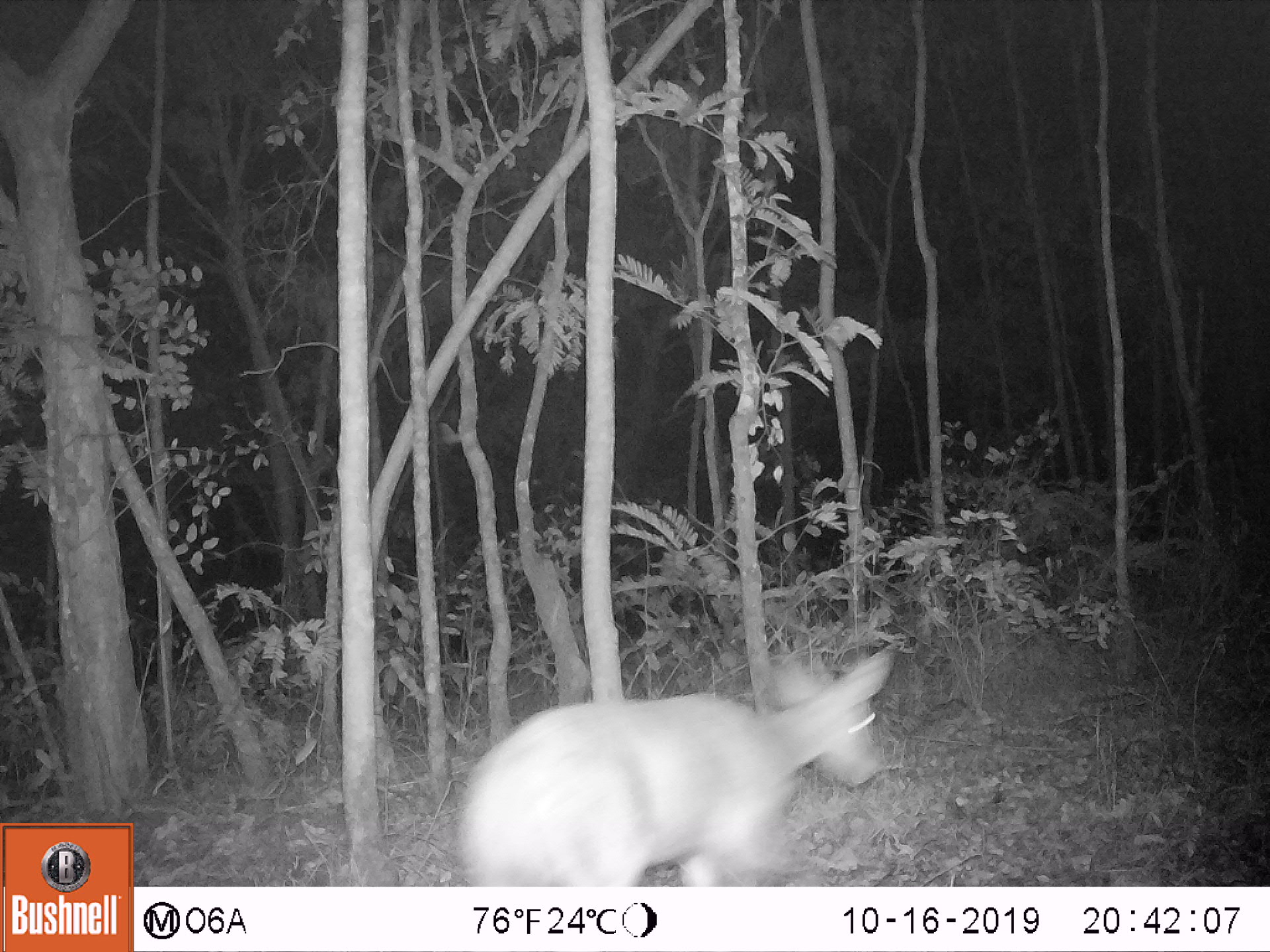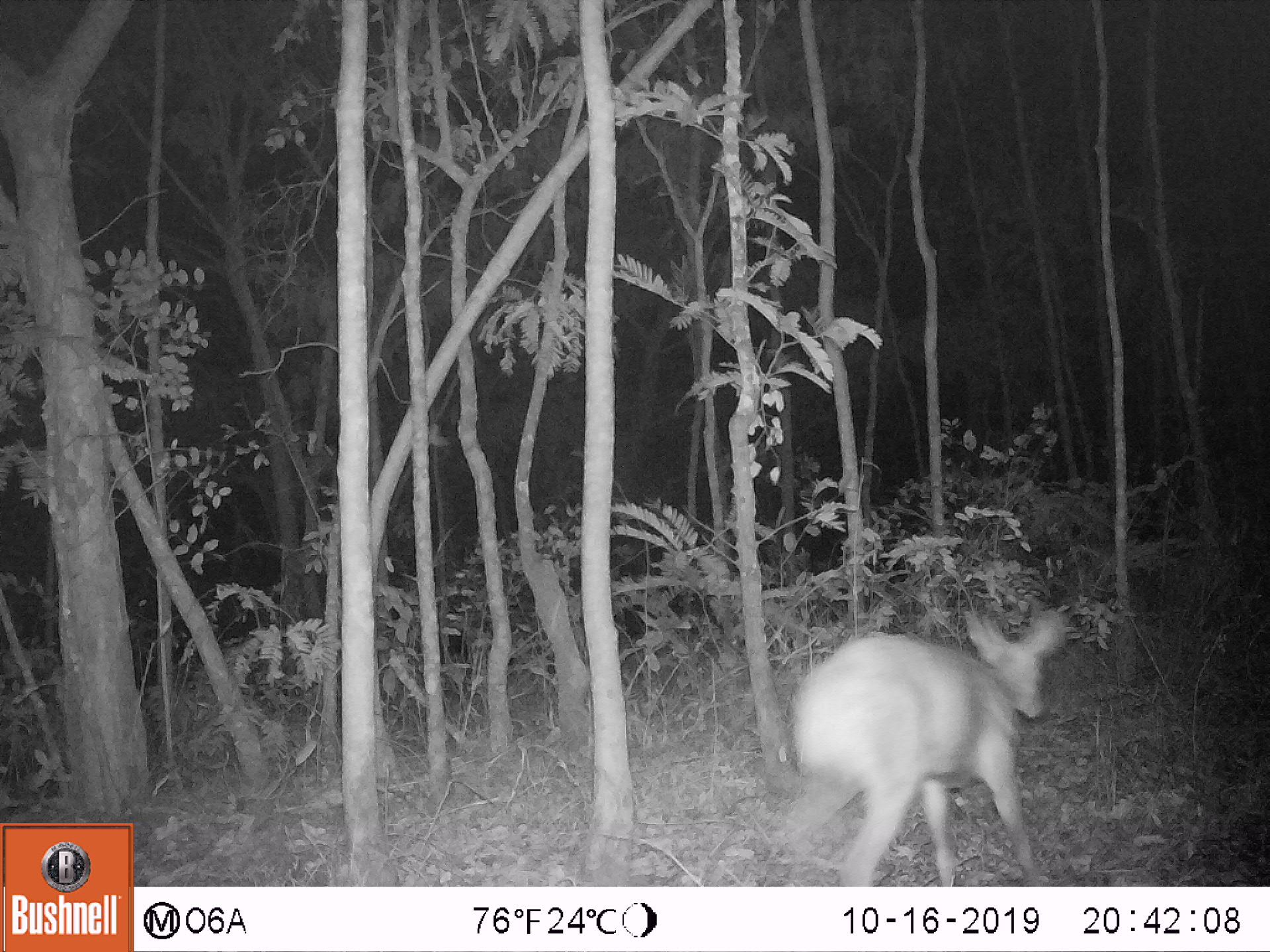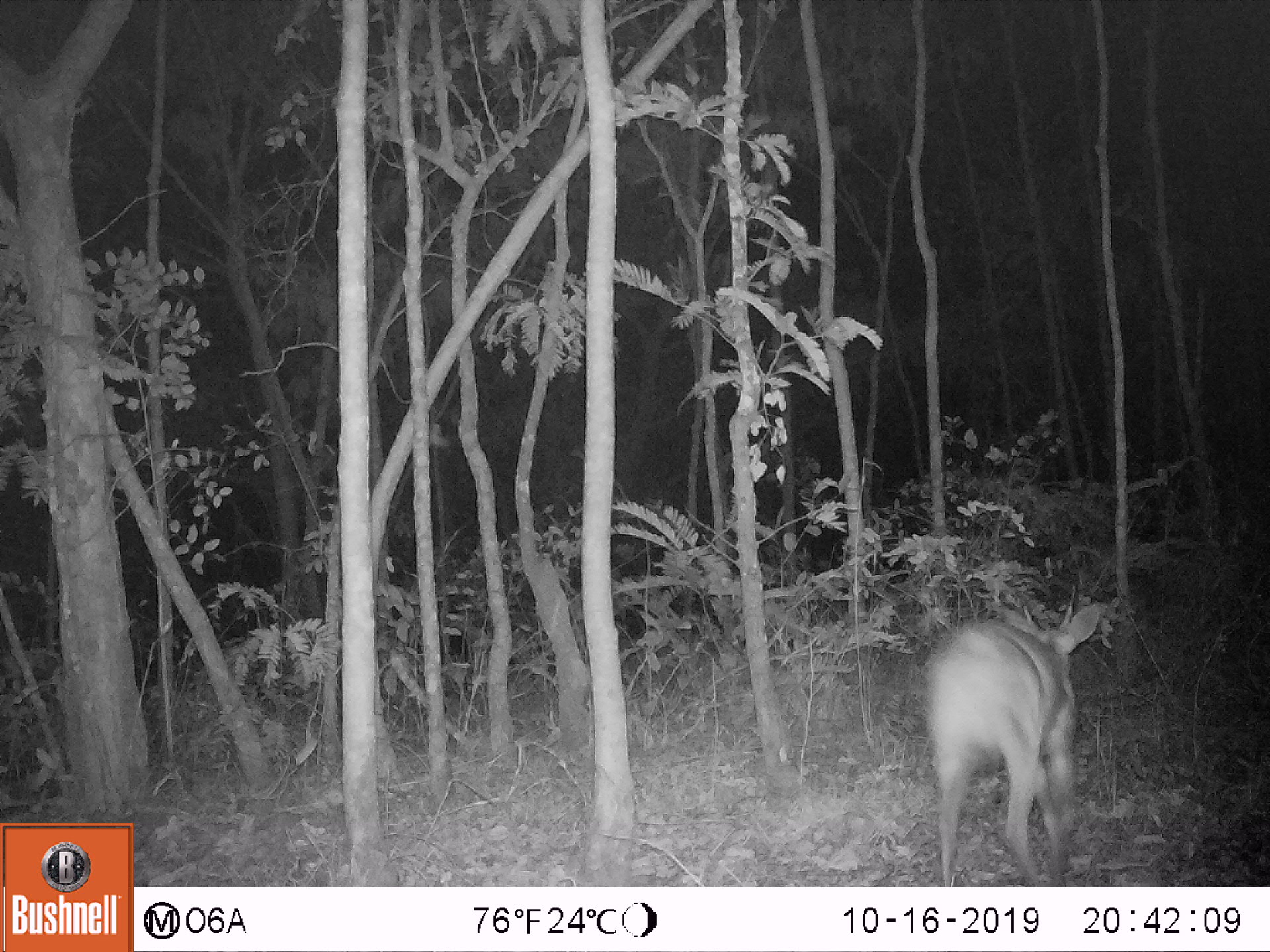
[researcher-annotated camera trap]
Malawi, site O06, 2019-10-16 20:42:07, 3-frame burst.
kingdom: Animalia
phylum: Chordata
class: Mammalia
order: Artiodactyla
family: Bovidae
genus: Tragelaphus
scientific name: Tragelaphus sylvaticus sylvaticus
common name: cape bushbuck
Cape bushbuck (Tragelaphus sylvaticus sylvaticus), count 1.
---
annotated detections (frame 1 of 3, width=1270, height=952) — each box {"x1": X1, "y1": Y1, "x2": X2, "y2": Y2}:
cape bushbuck: {"x1": 452, "y1": 628, "x2": 907, "y2": 883}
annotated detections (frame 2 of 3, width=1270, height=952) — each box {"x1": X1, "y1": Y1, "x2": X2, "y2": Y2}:
cape bushbuck: {"x1": 768, "y1": 600, "x2": 1070, "y2": 886}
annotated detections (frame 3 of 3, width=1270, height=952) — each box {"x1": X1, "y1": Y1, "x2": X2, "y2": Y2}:
cape bushbuck: {"x1": 913, "y1": 581, "x2": 1115, "y2": 883}